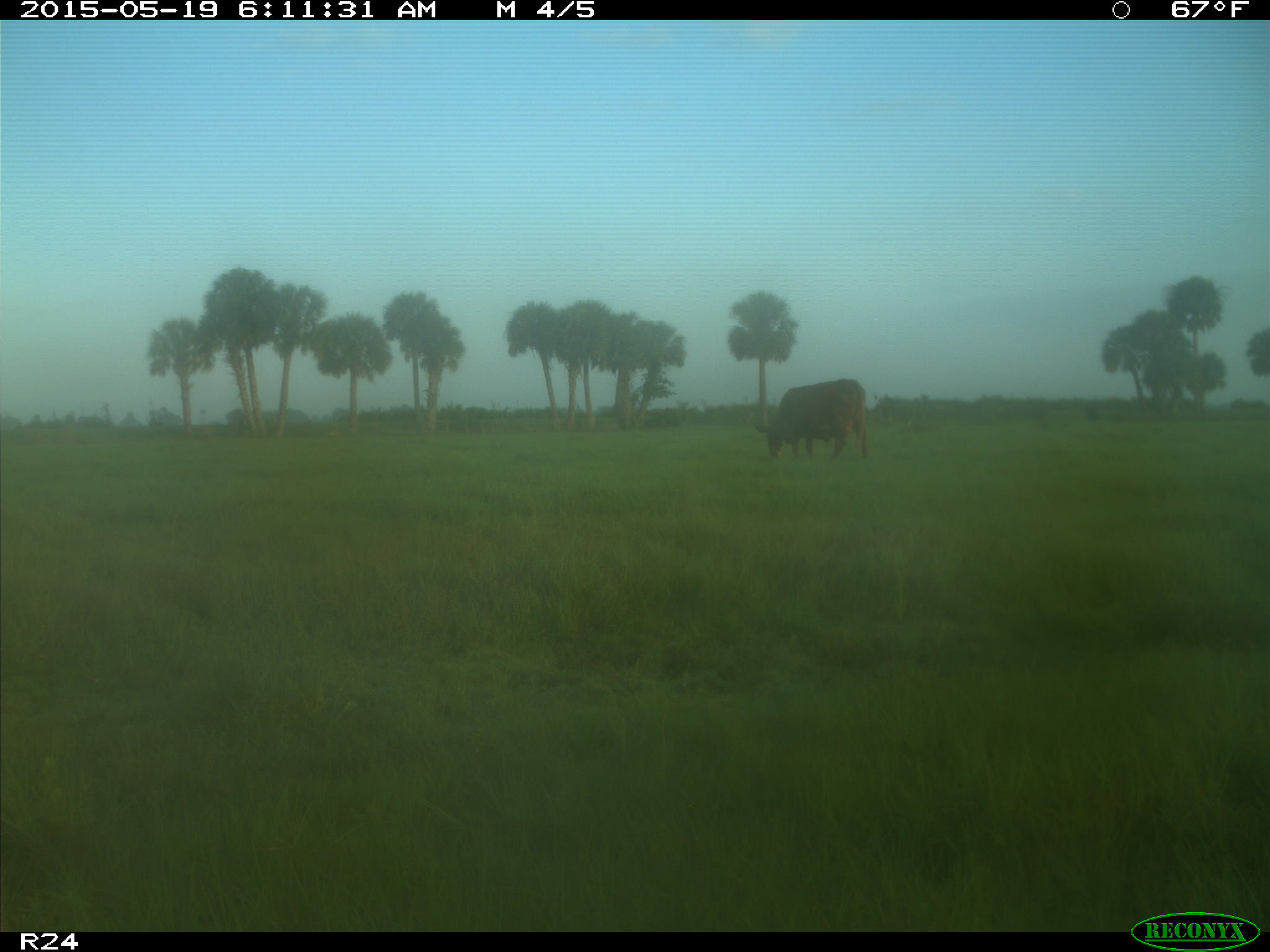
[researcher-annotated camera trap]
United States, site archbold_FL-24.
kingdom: Animalia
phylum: Chordata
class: Mammalia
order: Artiodactyla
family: Bovidae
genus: Bos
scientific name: Bos taurus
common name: domestic cow